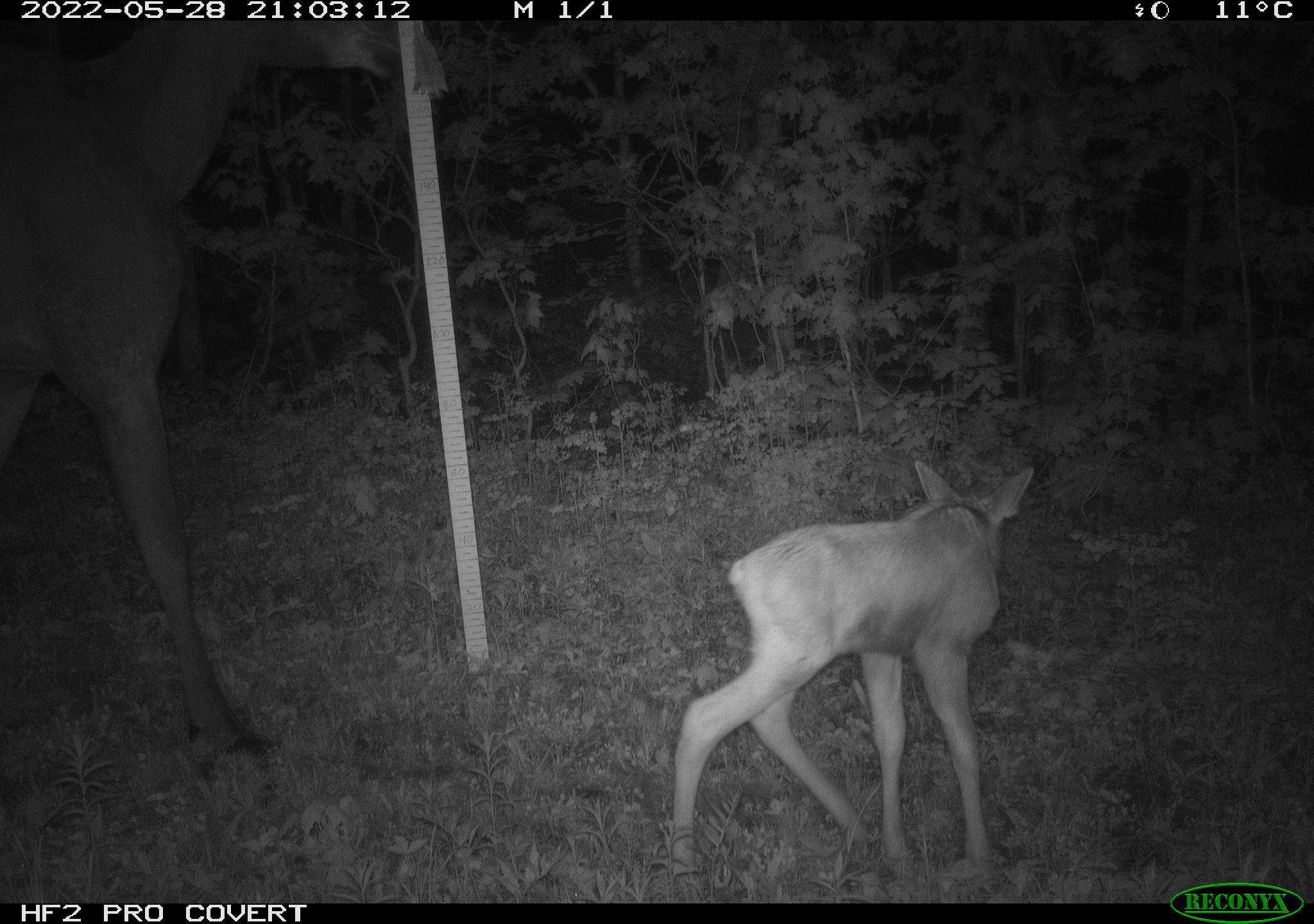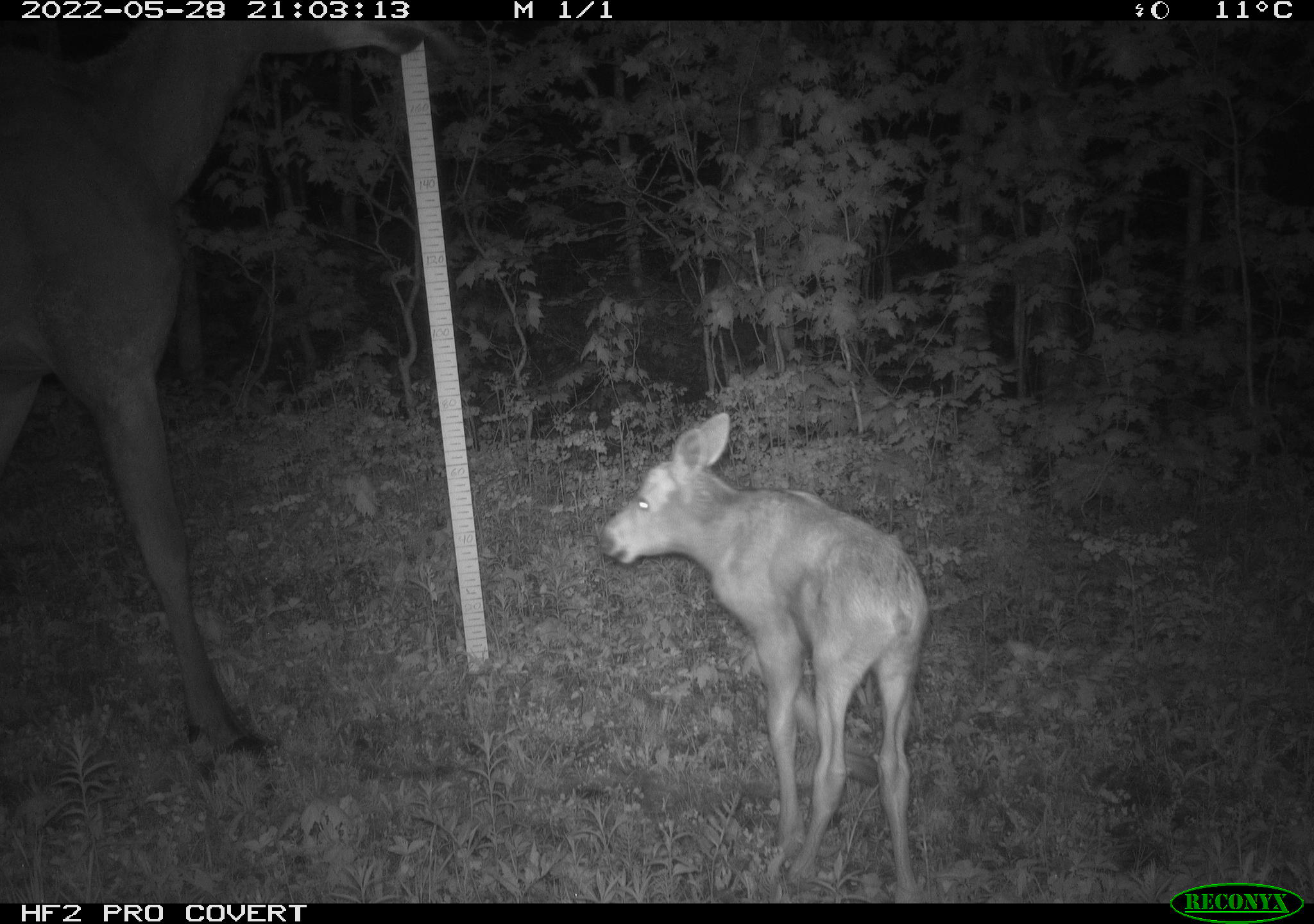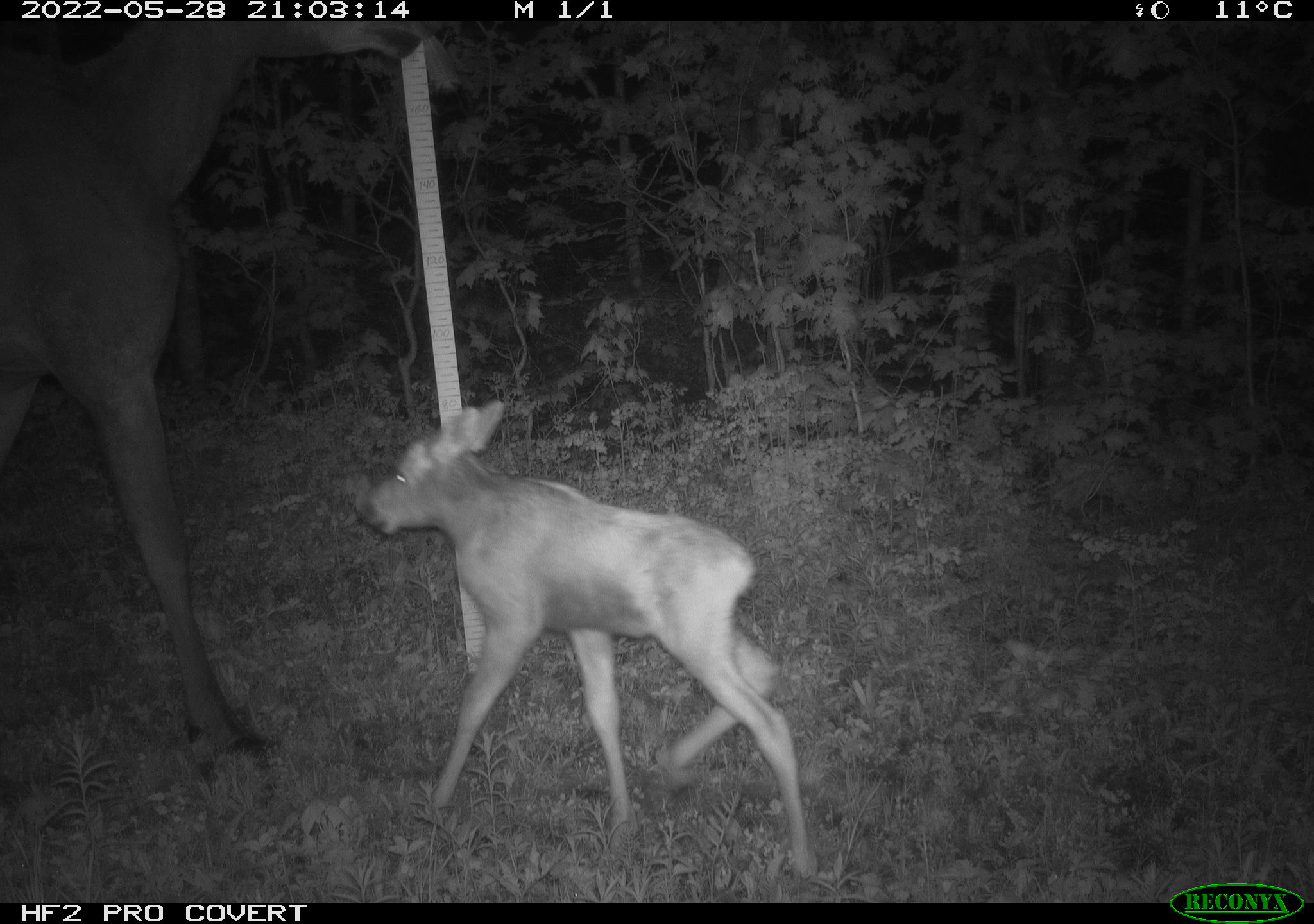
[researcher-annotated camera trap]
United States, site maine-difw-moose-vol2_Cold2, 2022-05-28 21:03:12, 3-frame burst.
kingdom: Animalia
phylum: Chordata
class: Mammalia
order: Artiodactyla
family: Cervidae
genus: Alces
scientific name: Alces alces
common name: moose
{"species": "moose (Alces alces)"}